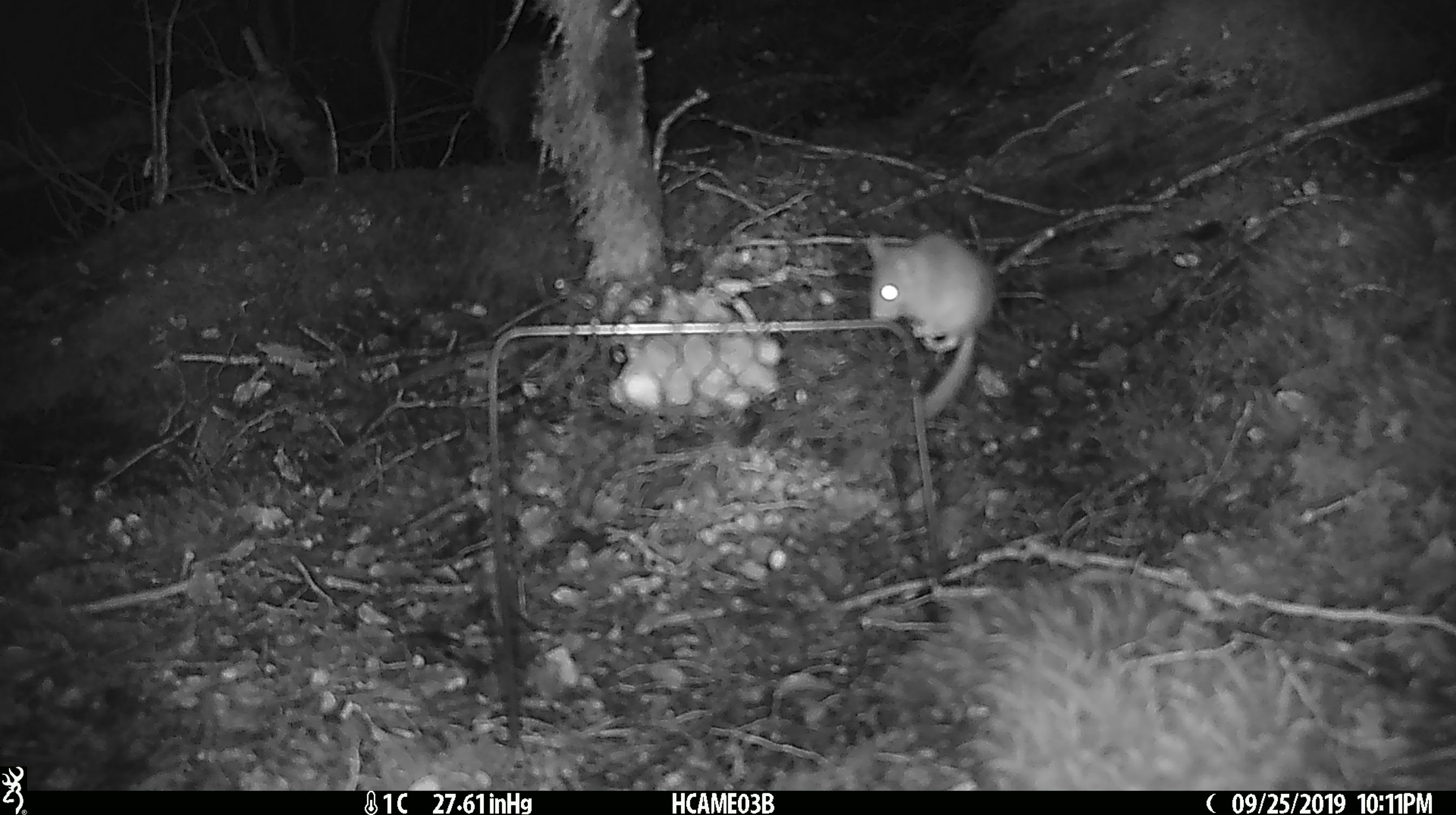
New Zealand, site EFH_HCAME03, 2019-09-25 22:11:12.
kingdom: Animalia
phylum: Chordata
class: Mammalia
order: Rodentia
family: Muridae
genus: Mus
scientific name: Mus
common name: mouse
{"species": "mouse (Mus)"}